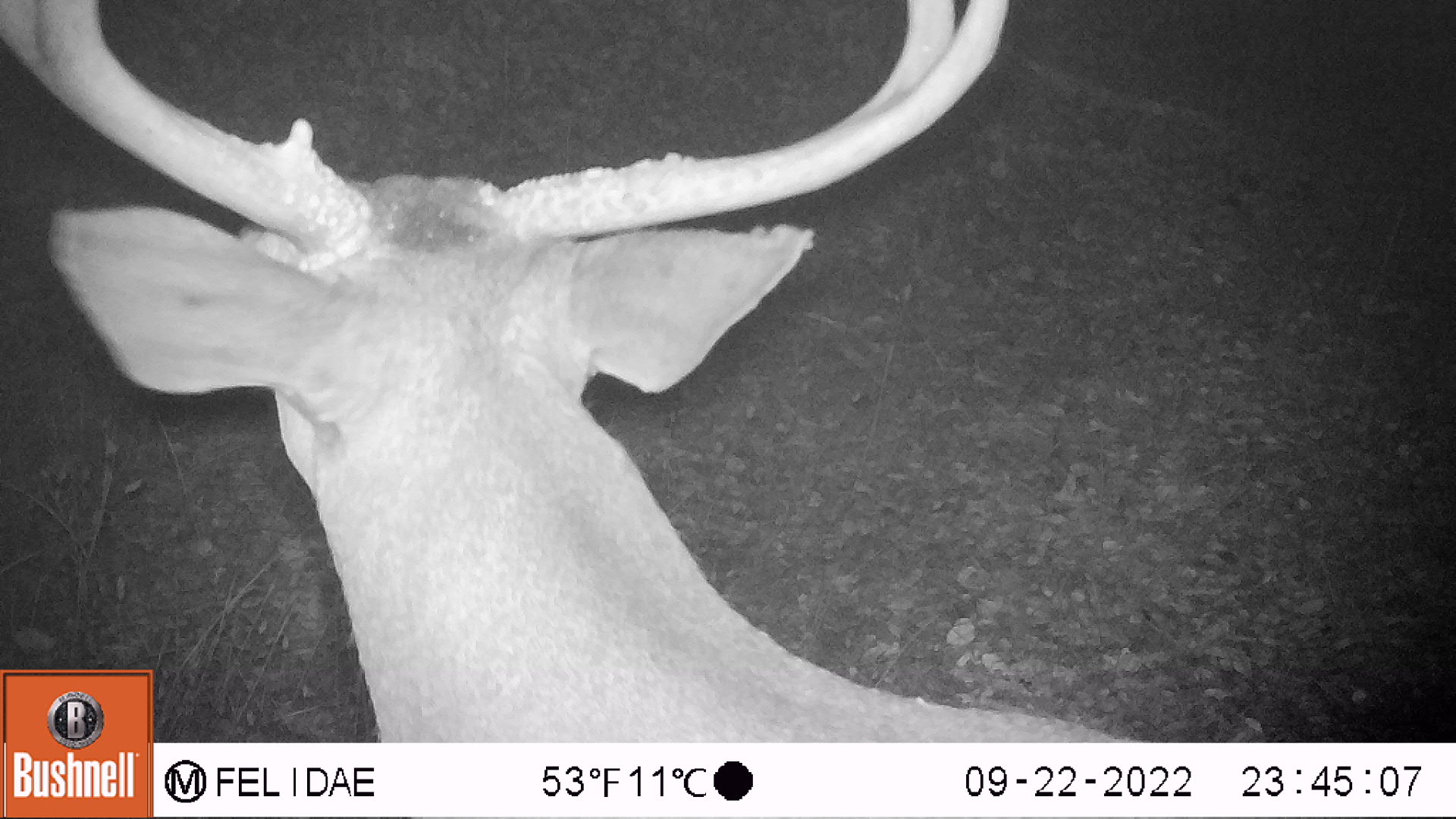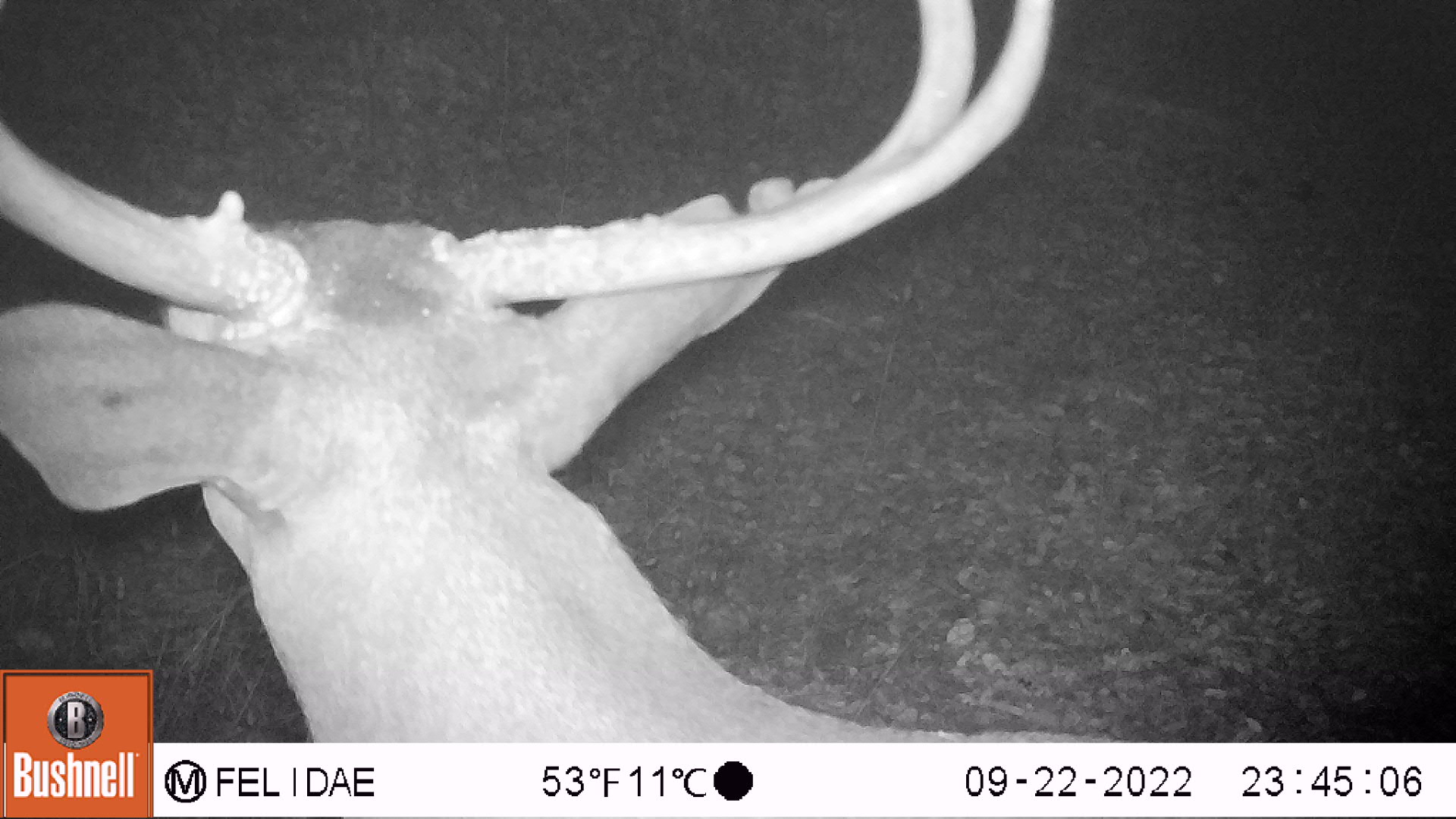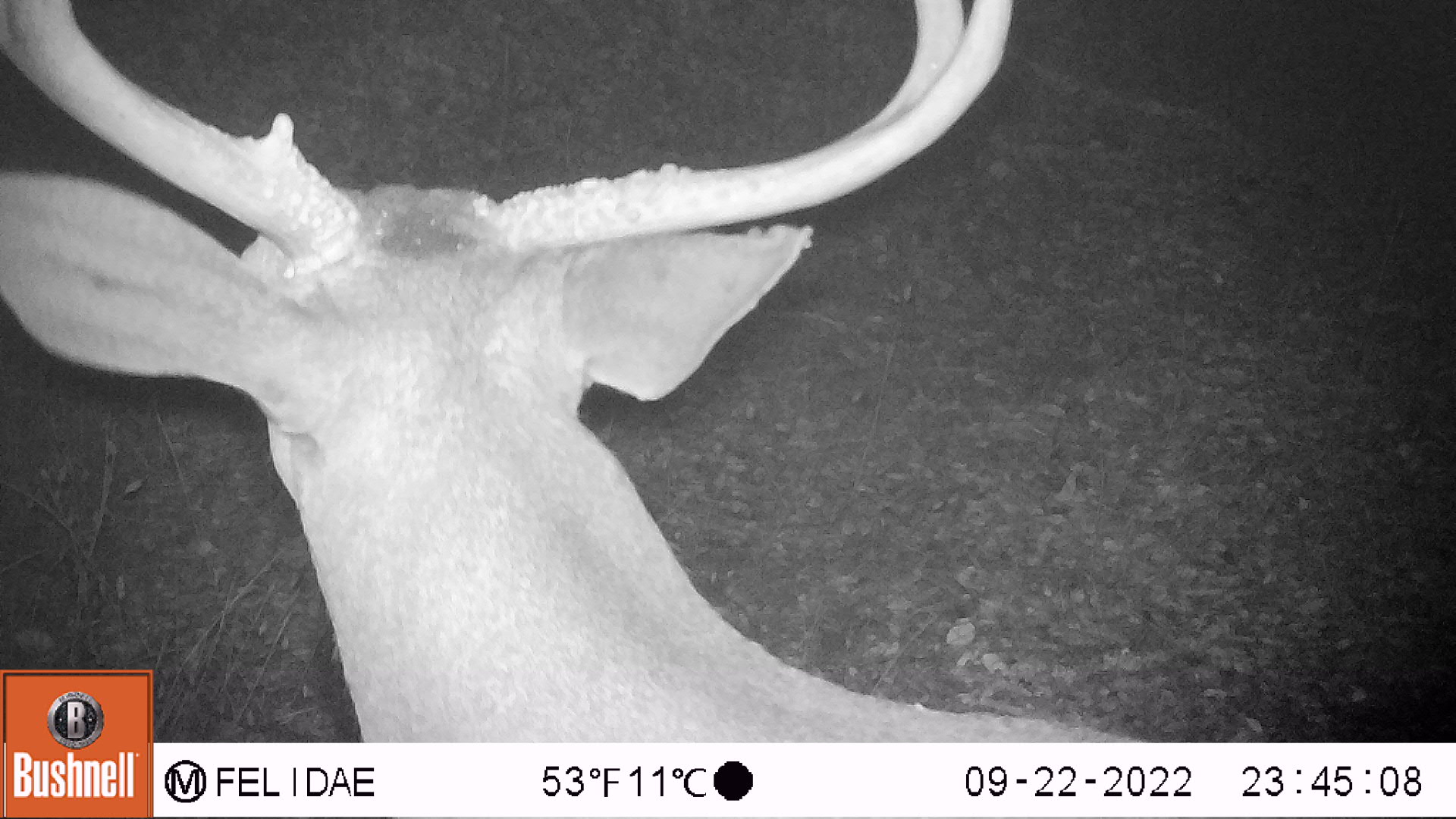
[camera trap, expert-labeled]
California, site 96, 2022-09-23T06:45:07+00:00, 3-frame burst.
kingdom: Animalia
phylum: Chordata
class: Mammalia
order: Artiodactyla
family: Cervidae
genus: Odocoileus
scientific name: Odocoileus hemionus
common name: mule deer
Mule deer (Odocoileus hemionus).